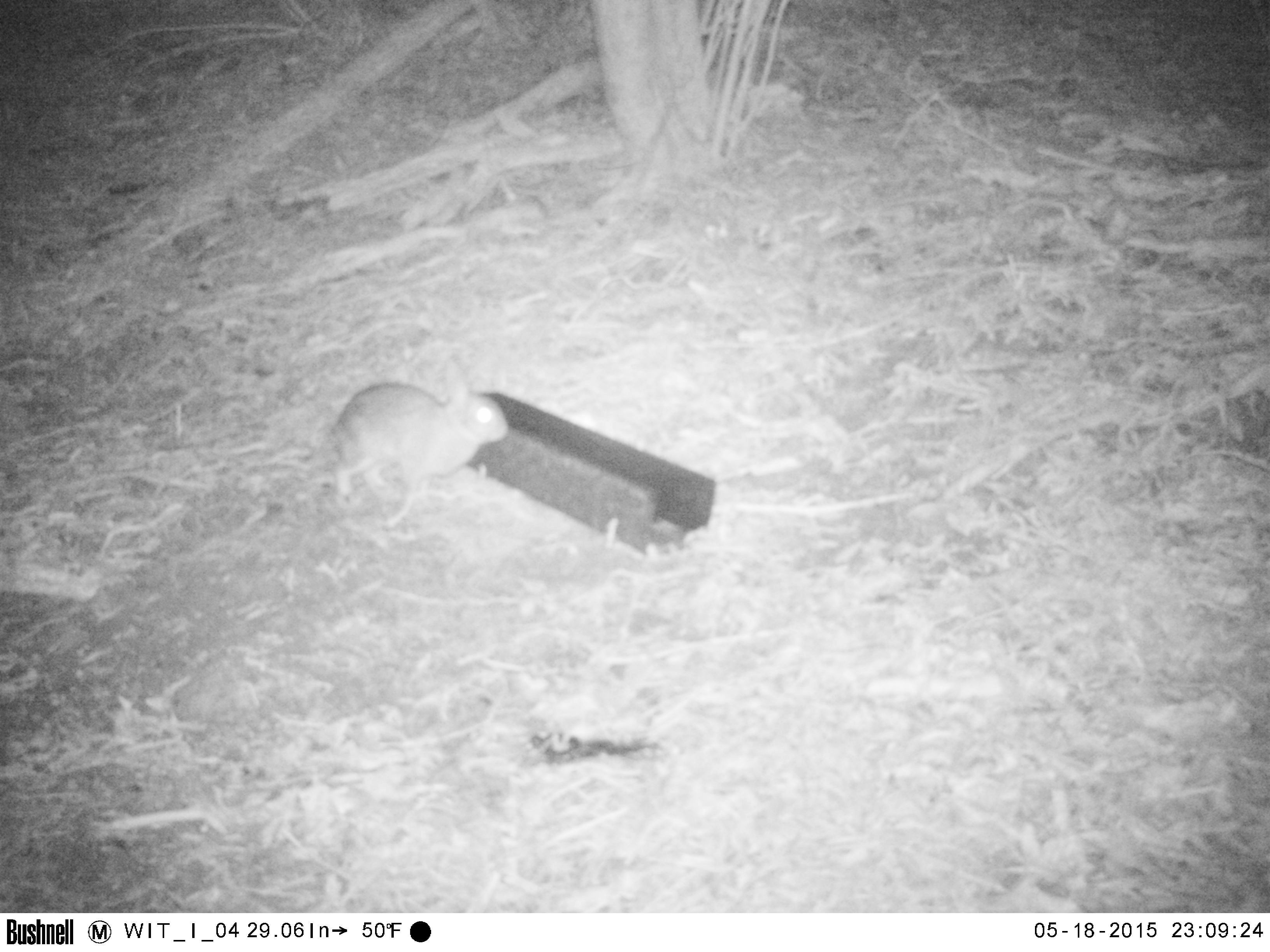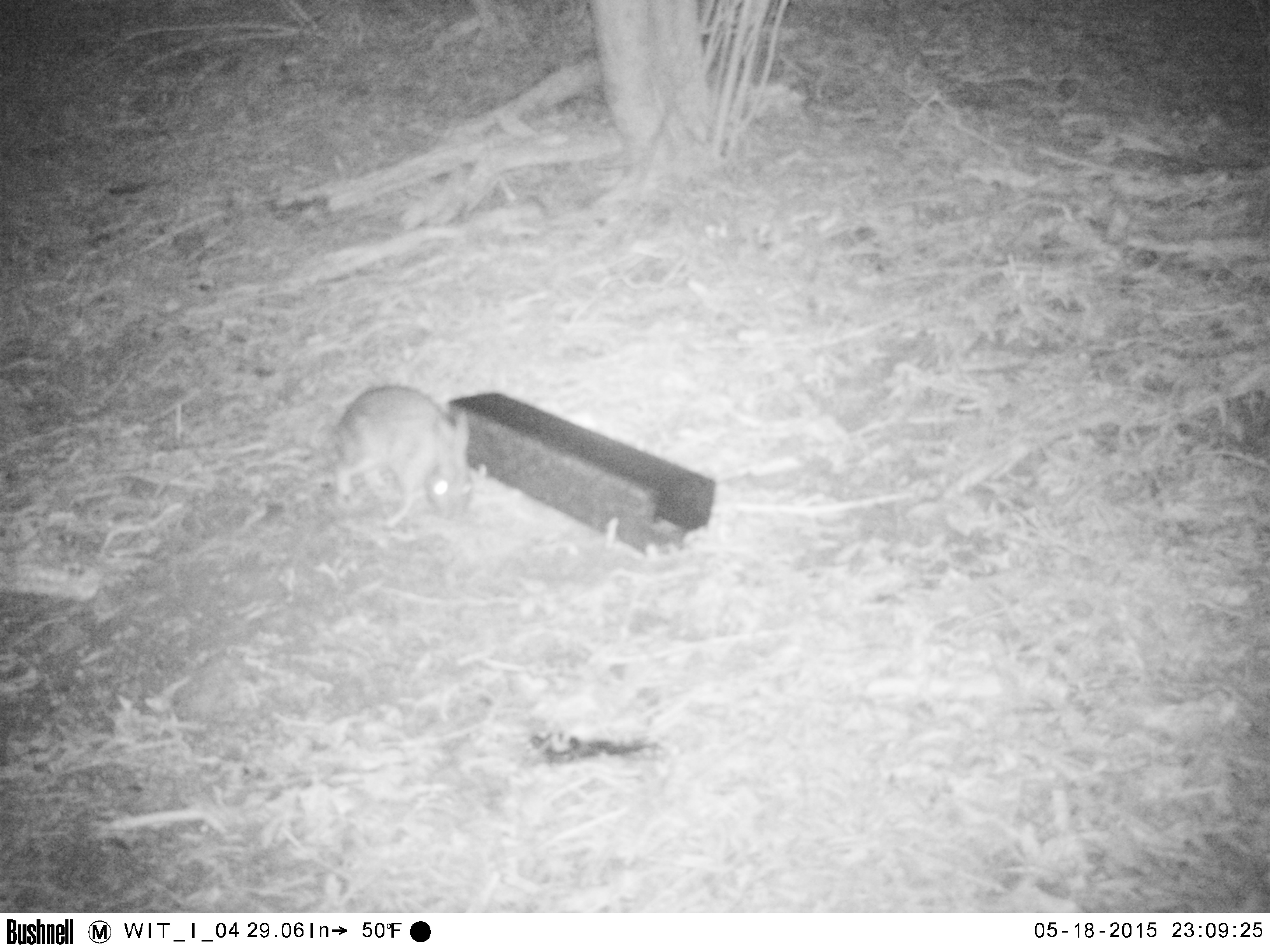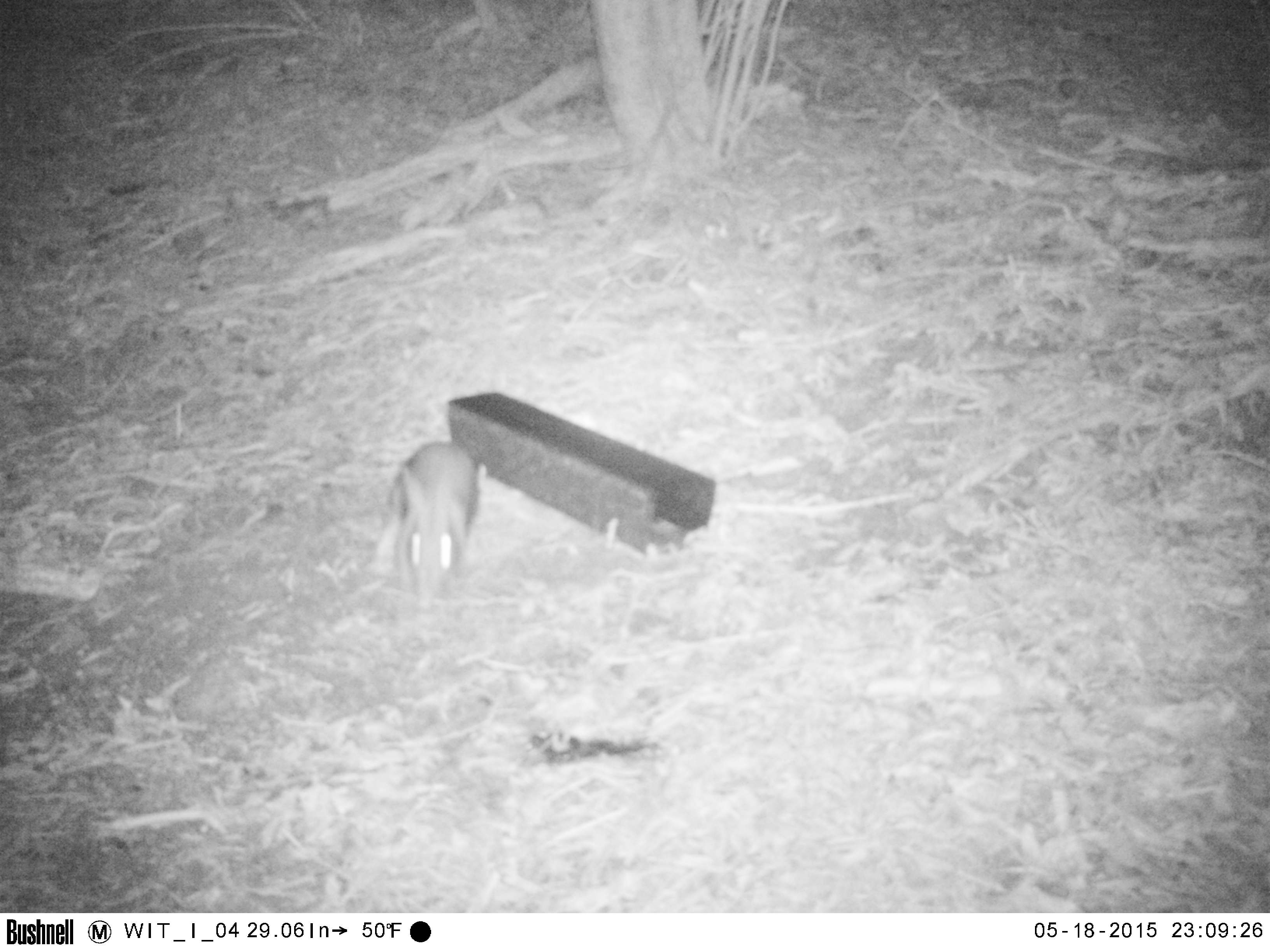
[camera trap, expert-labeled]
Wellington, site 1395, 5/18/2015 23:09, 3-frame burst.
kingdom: Animalia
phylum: Chordata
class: Mammalia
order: Lagomorpha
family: Leporidae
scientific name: Leporidae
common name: rabbit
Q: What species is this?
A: Rabbit (Leporidae).